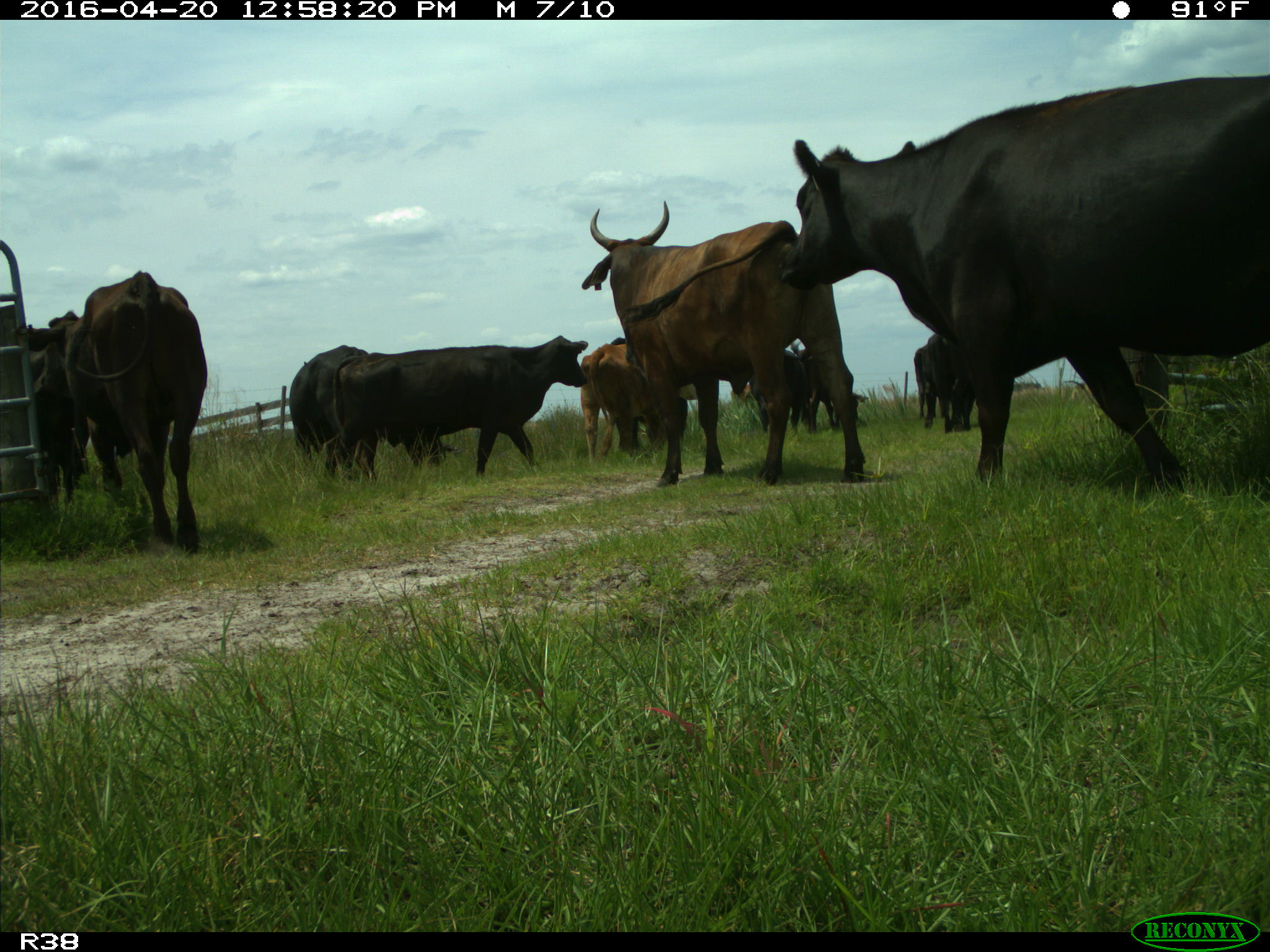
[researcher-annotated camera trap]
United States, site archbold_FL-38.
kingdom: Animalia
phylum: Chordata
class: Mammalia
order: Artiodactyla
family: Bovidae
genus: Bos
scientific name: Bos taurus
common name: domestic cow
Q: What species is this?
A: Bos taurus (domestic cow).